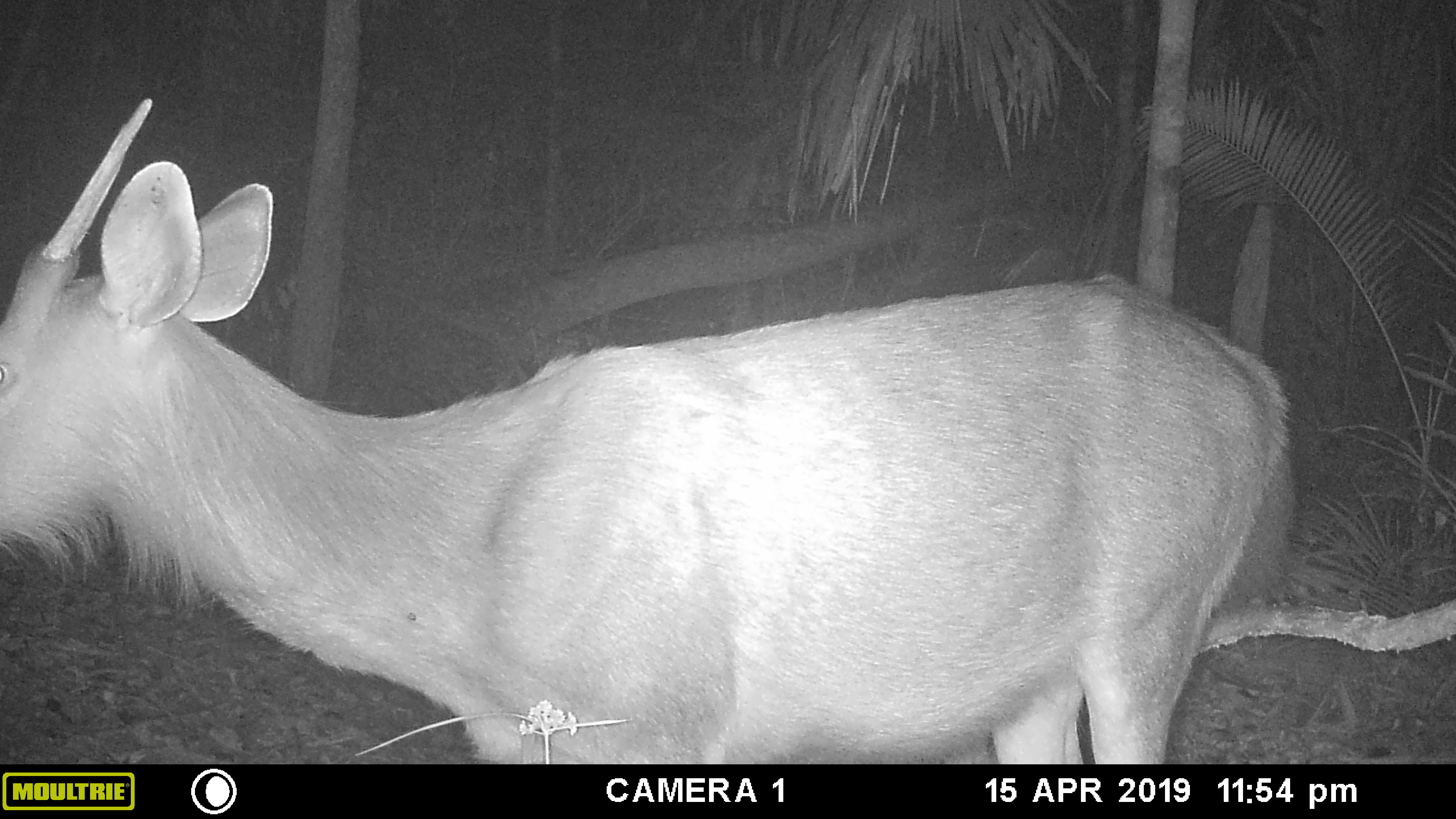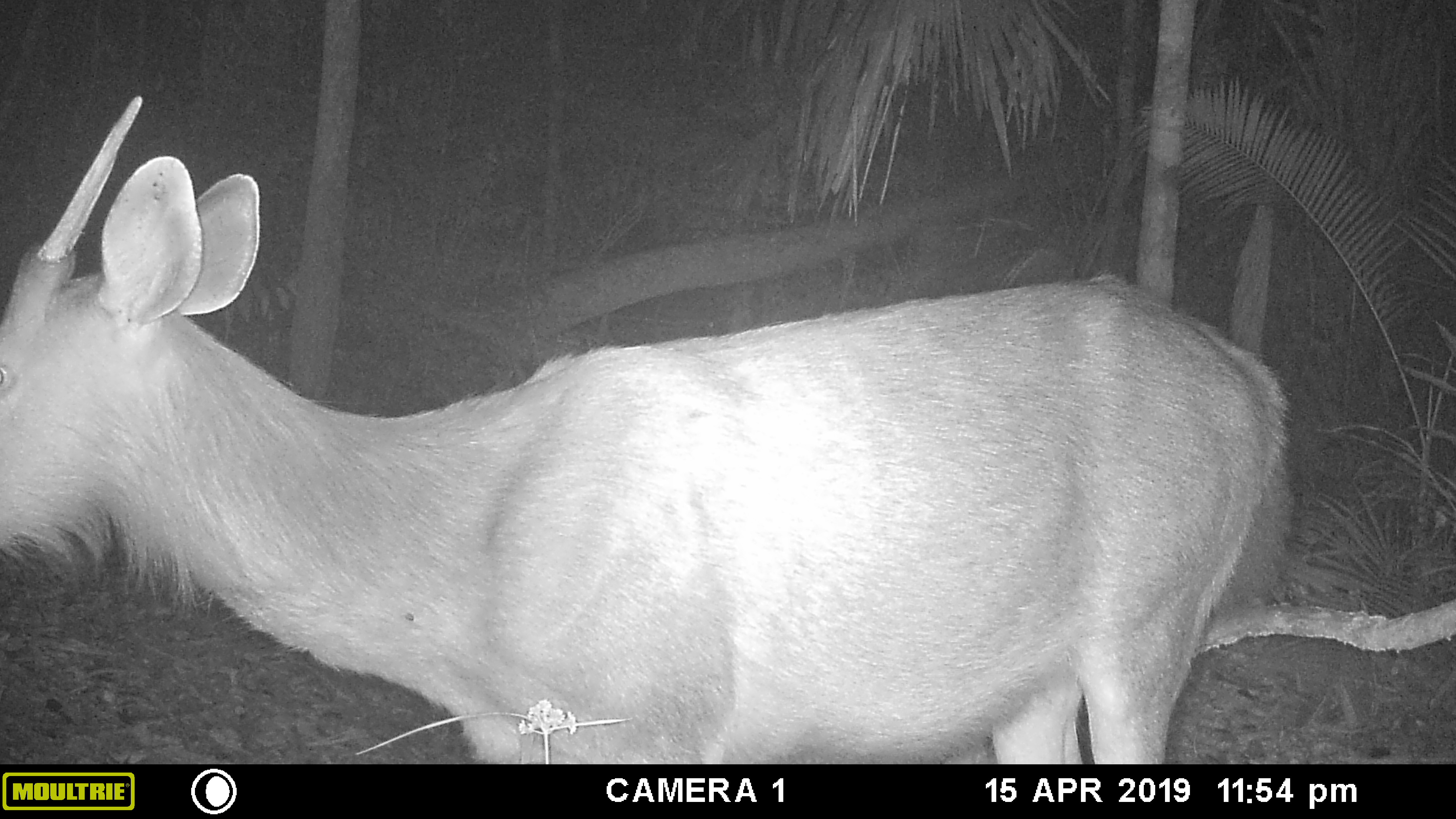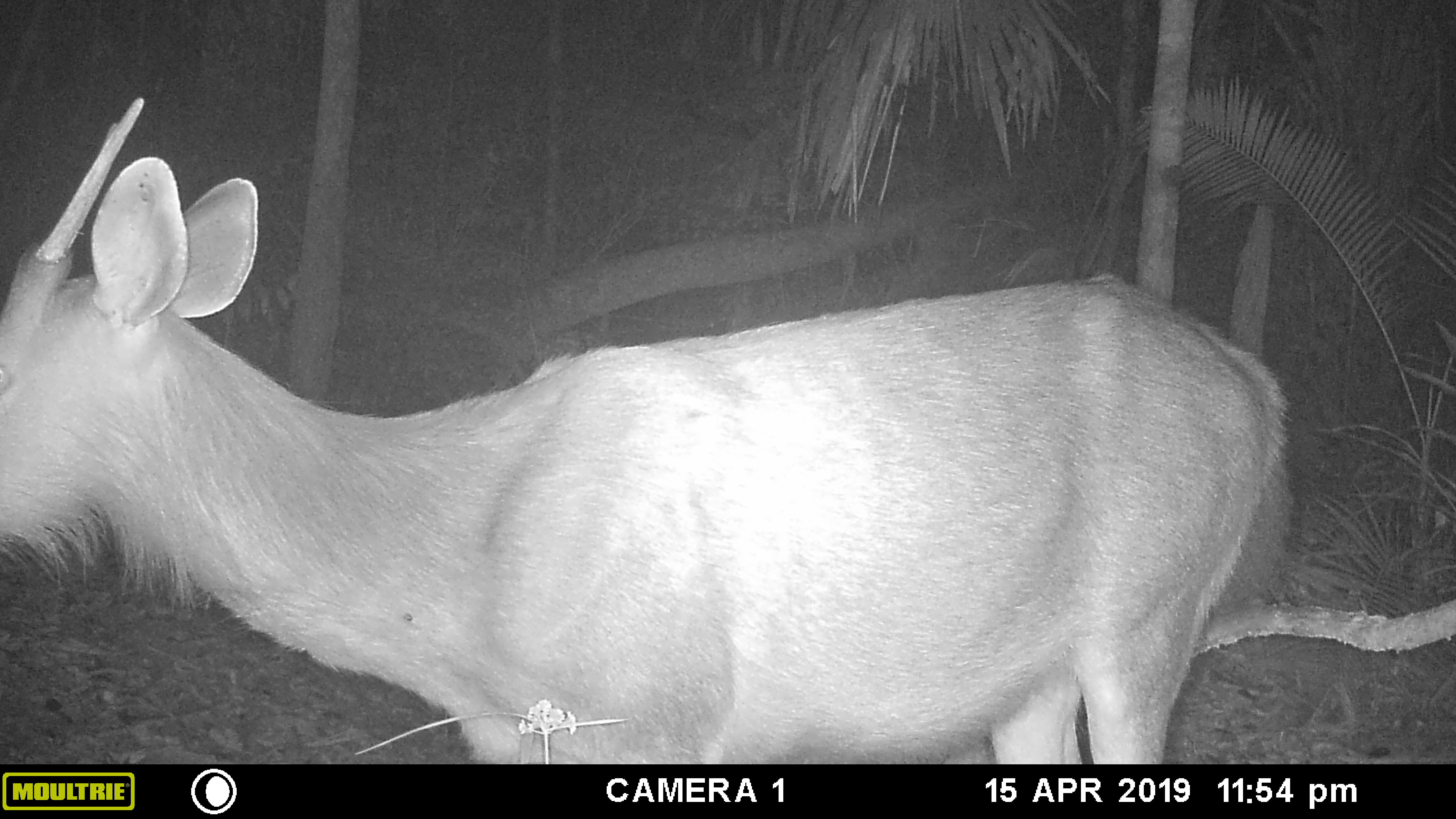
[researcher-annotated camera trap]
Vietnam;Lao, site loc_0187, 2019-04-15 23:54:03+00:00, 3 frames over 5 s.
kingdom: Animalia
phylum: Chordata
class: Mammalia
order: Artiodactyla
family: Cervidae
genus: Rusa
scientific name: Rusa unicolor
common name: sambar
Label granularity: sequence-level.